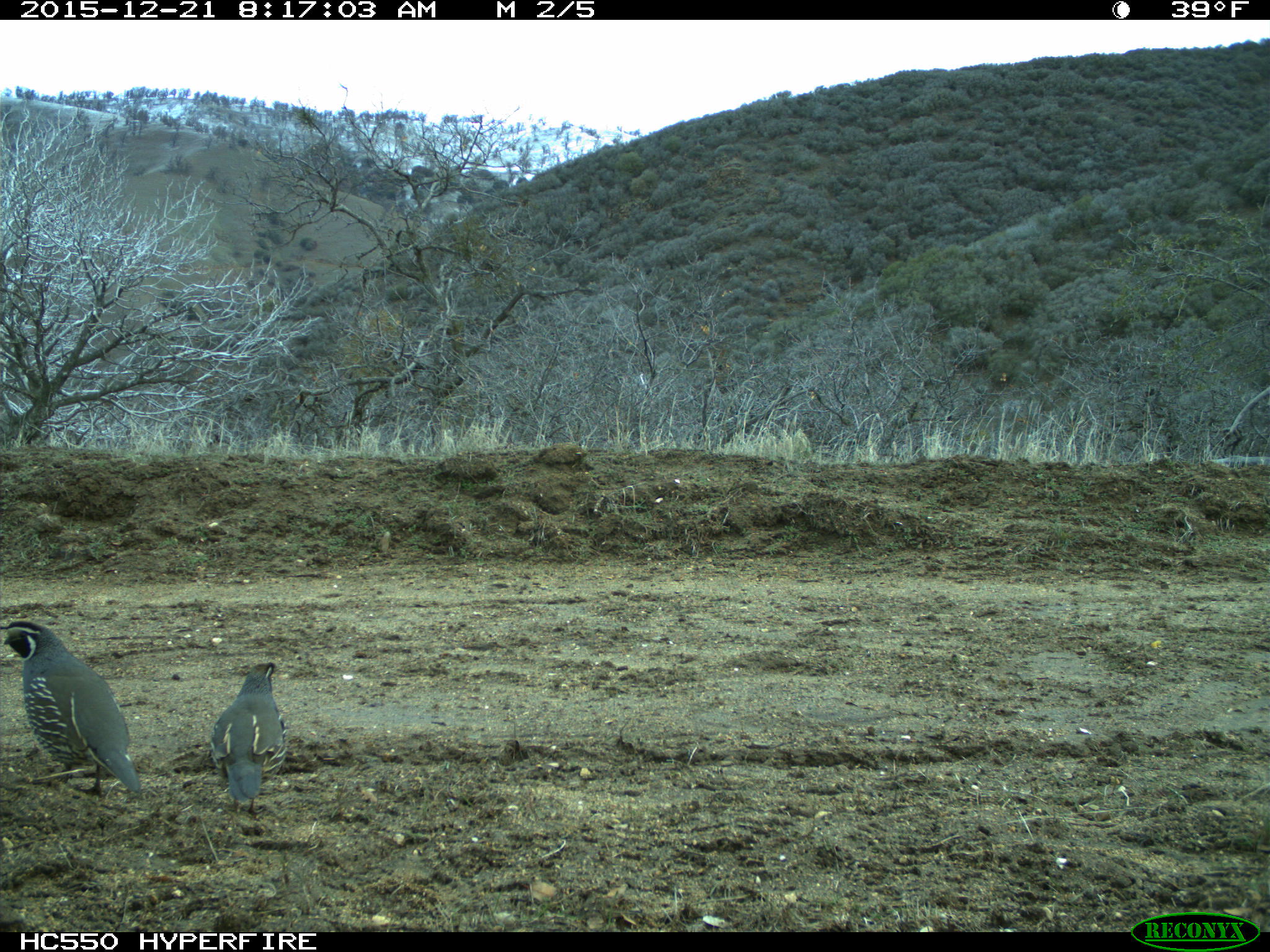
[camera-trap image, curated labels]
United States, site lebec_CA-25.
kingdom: Animalia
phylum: Chordata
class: Aves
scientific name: Aves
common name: birds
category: unidentified bird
Unidentified bird (birds) (Aves).